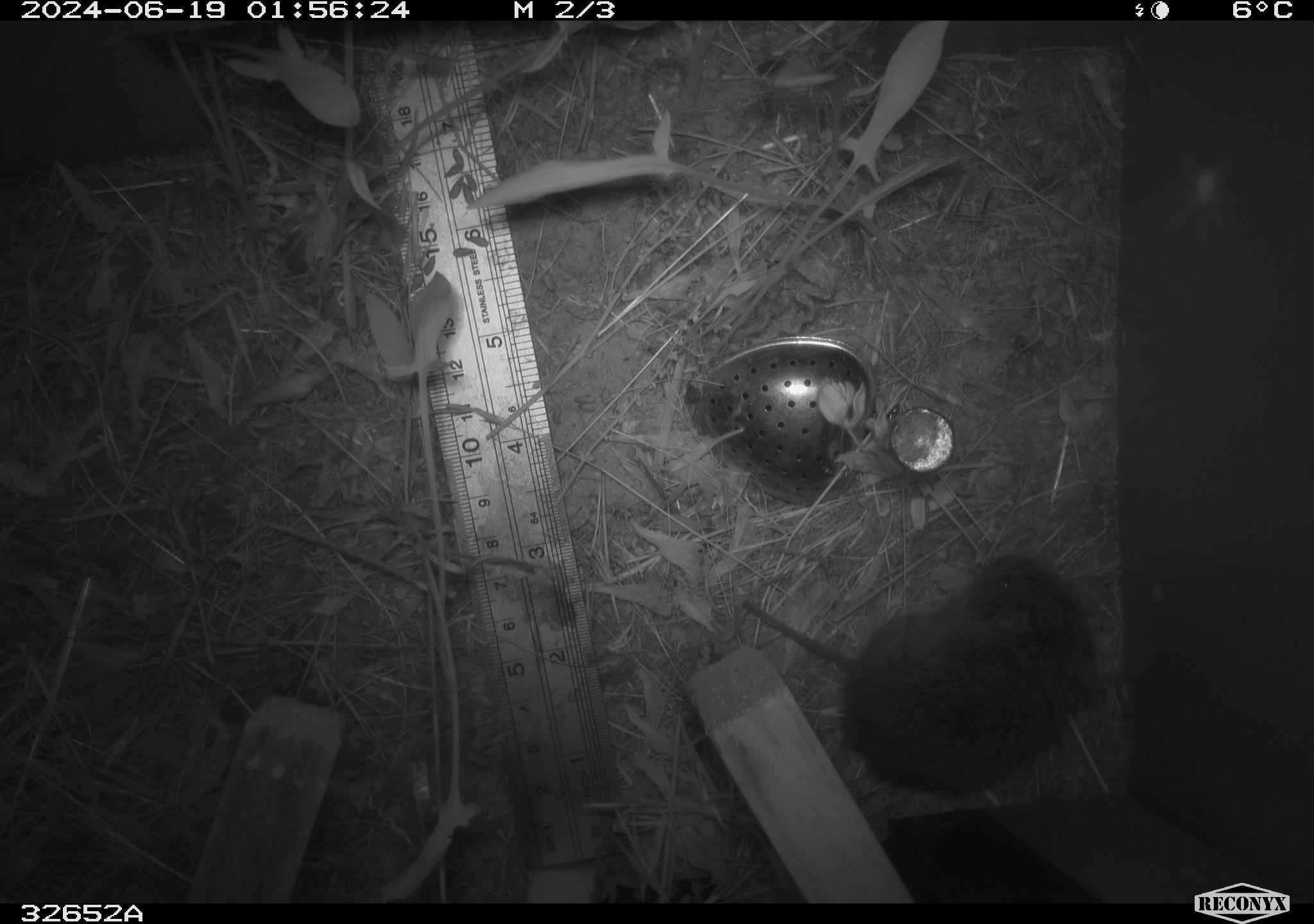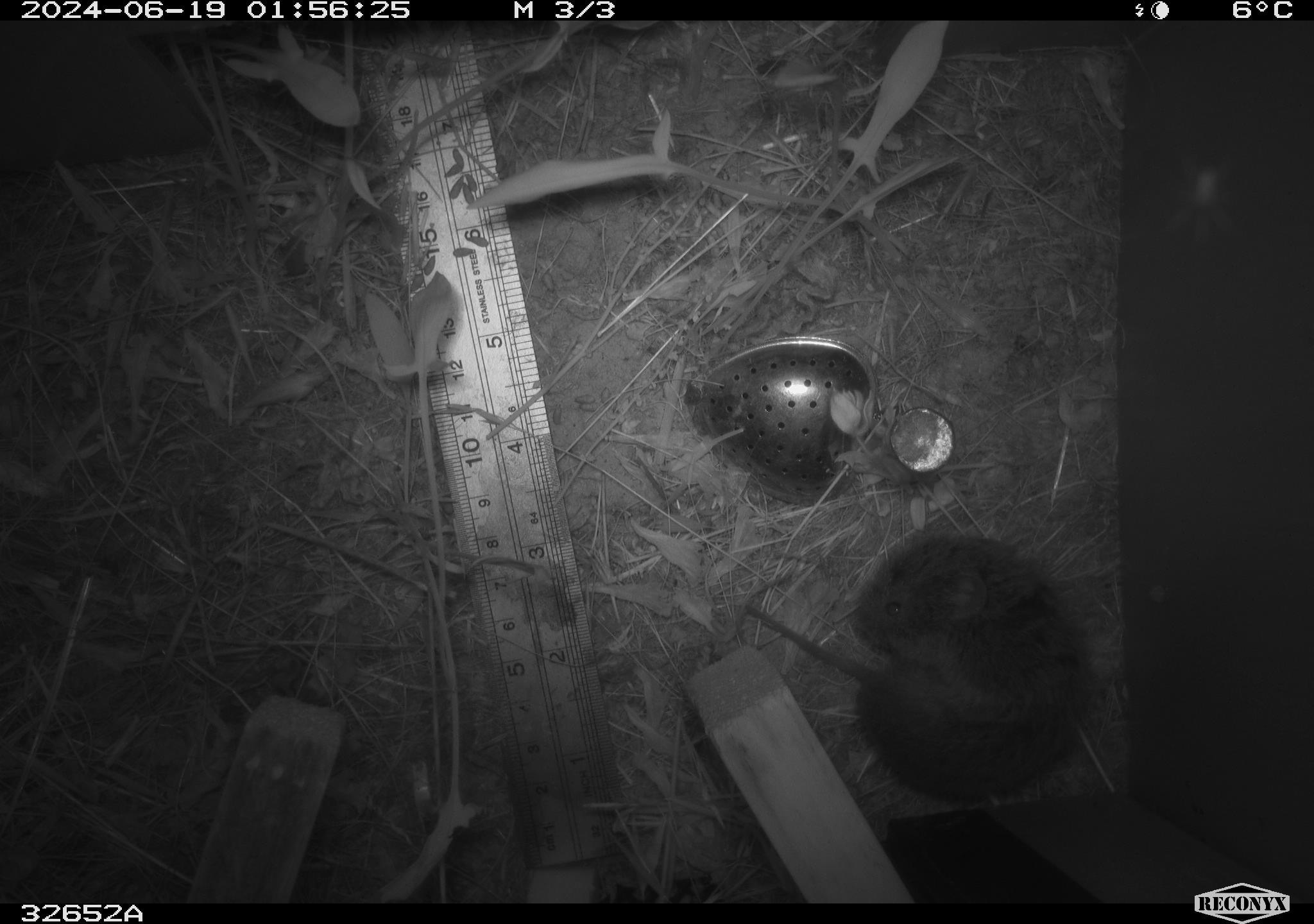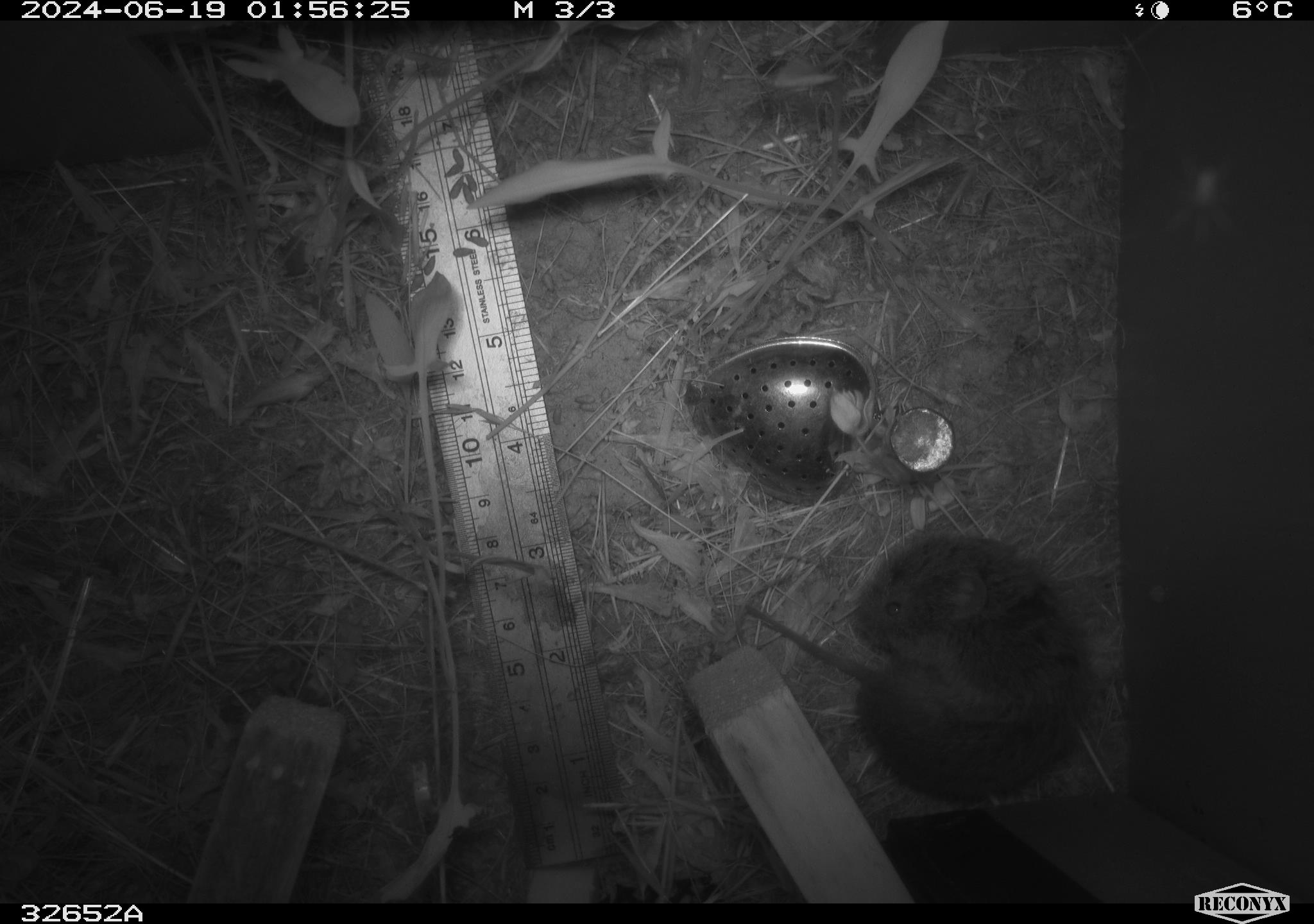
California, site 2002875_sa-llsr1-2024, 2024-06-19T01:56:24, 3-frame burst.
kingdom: Animalia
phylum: Chordata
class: Mammalia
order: Rodentia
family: Cricetidae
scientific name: Arvicolinae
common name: voles, lemmings, and muskrats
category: arvicolinae subfamily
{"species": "arvicolinae subfamily (voles, lemmings, and muskrats) (Arvicolinae)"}